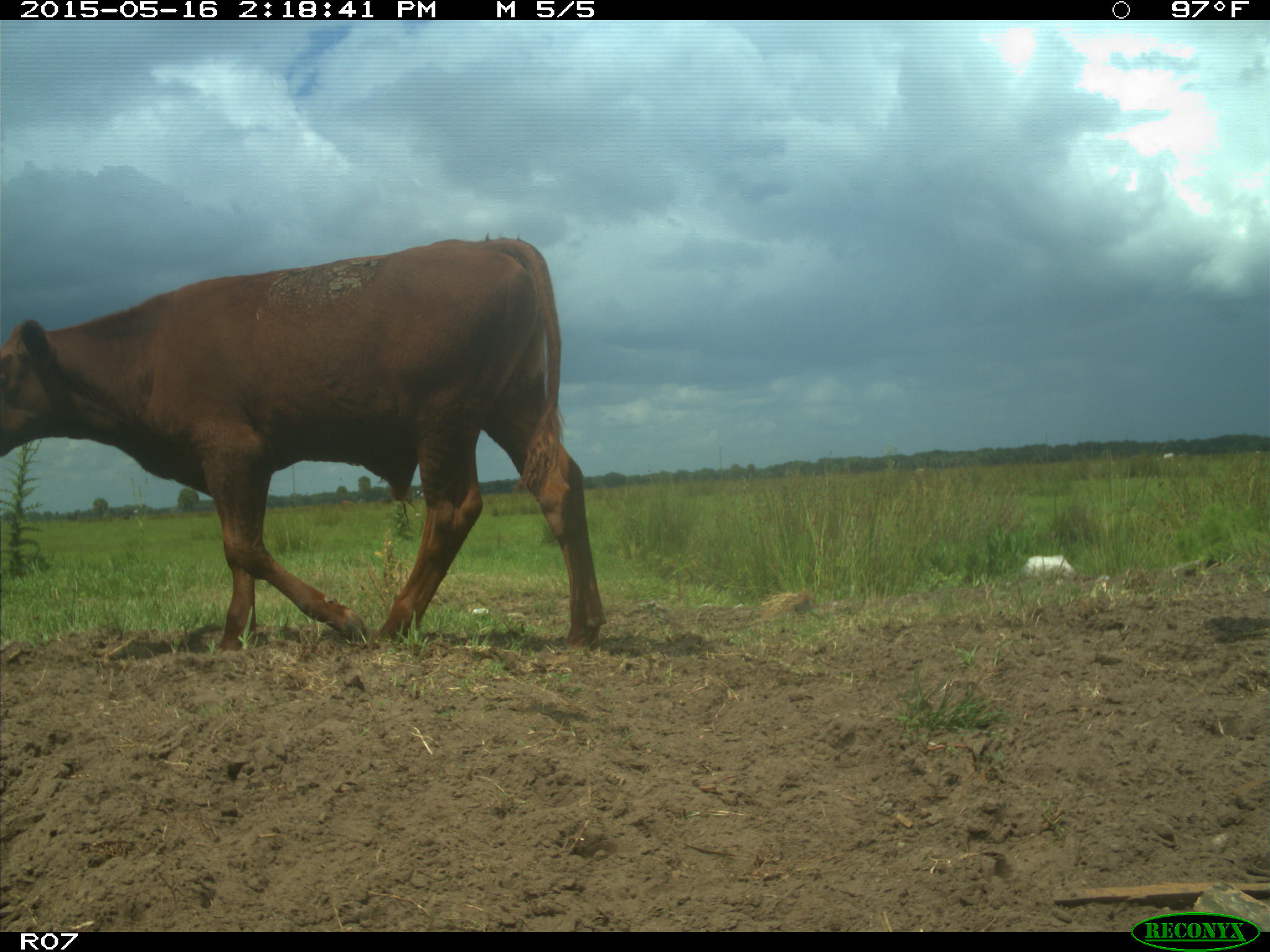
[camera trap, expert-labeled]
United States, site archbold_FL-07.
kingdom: Animalia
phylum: Chordata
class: Mammalia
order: Artiodactyla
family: Bovidae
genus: Bos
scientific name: Bos taurus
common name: domestic cow